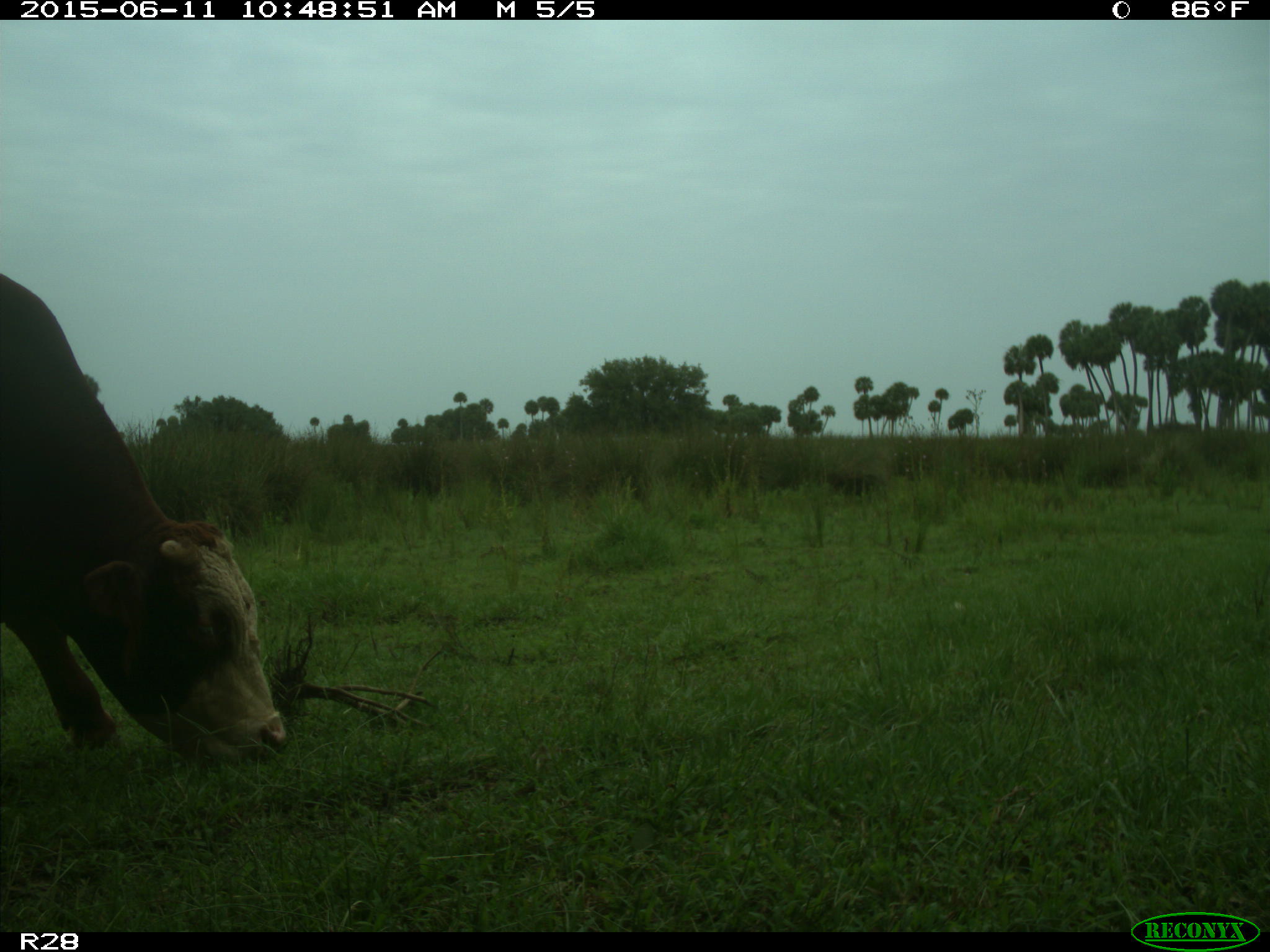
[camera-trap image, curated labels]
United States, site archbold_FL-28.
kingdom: Animalia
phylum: Chordata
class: Mammalia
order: Artiodactyla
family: Bovidae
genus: Bos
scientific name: Bos taurus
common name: domestic cow